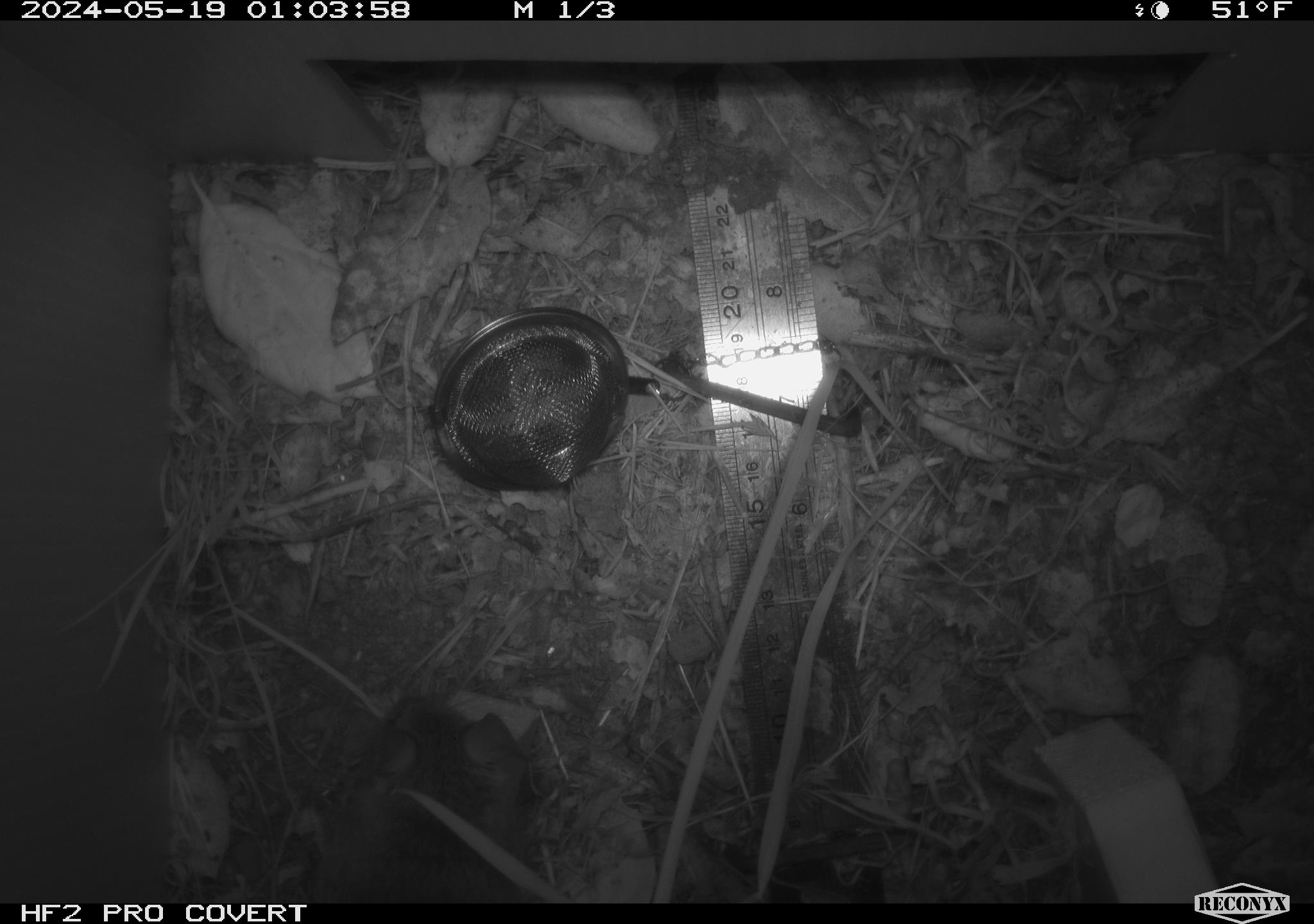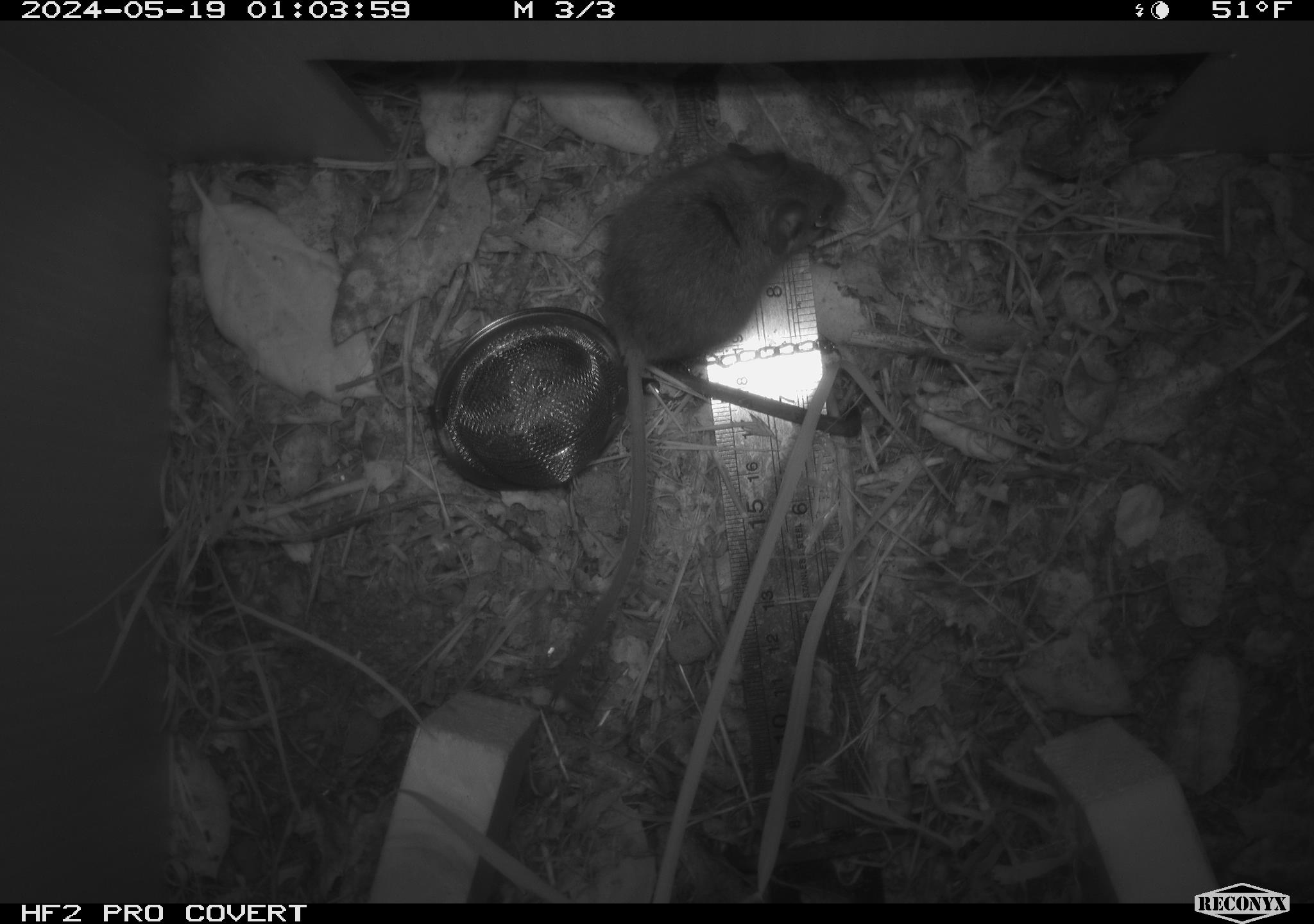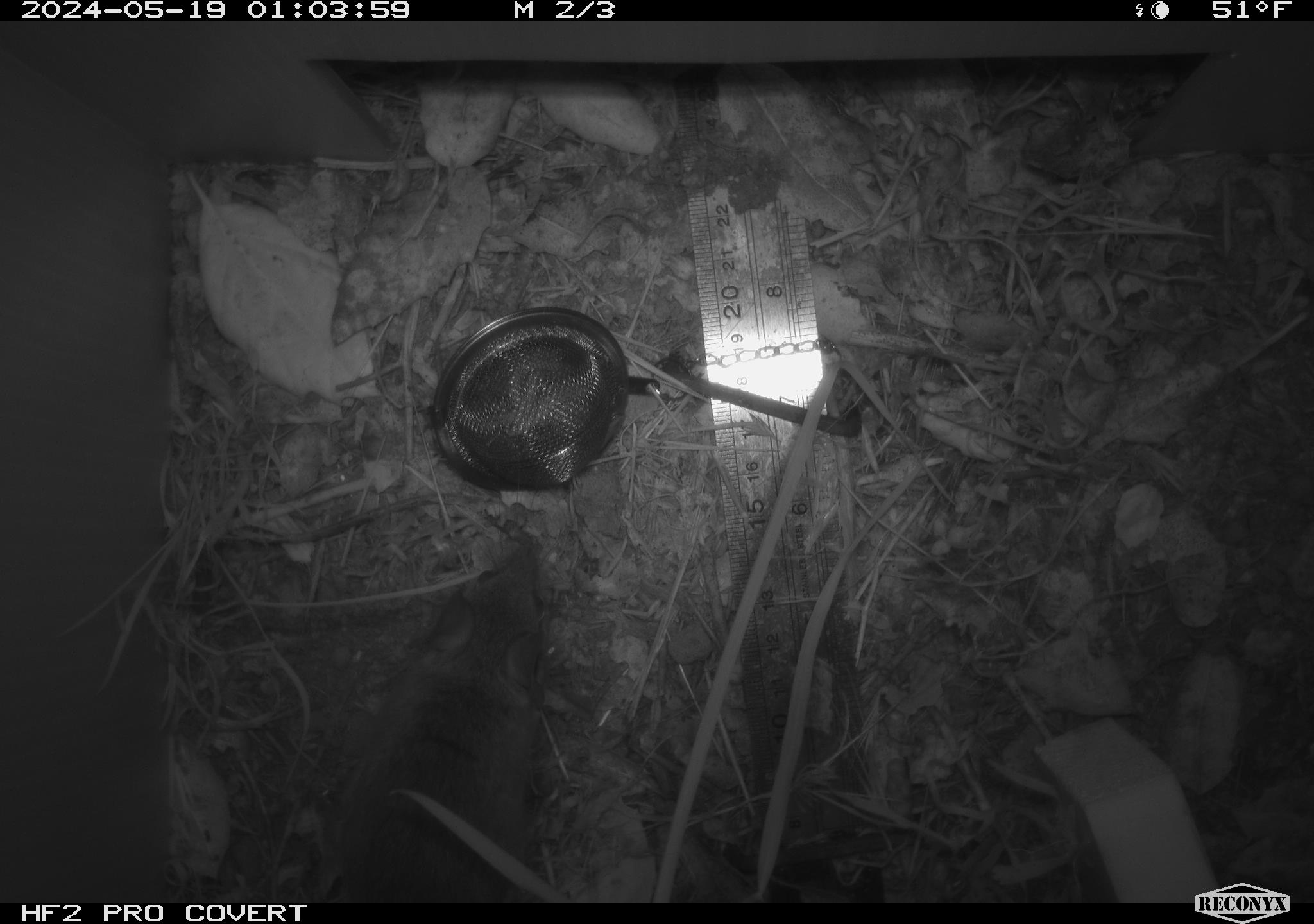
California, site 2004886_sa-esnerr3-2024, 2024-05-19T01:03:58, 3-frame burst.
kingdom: Animalia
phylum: Chordata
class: Mammalia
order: Rodentia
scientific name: Rodentia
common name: rodent